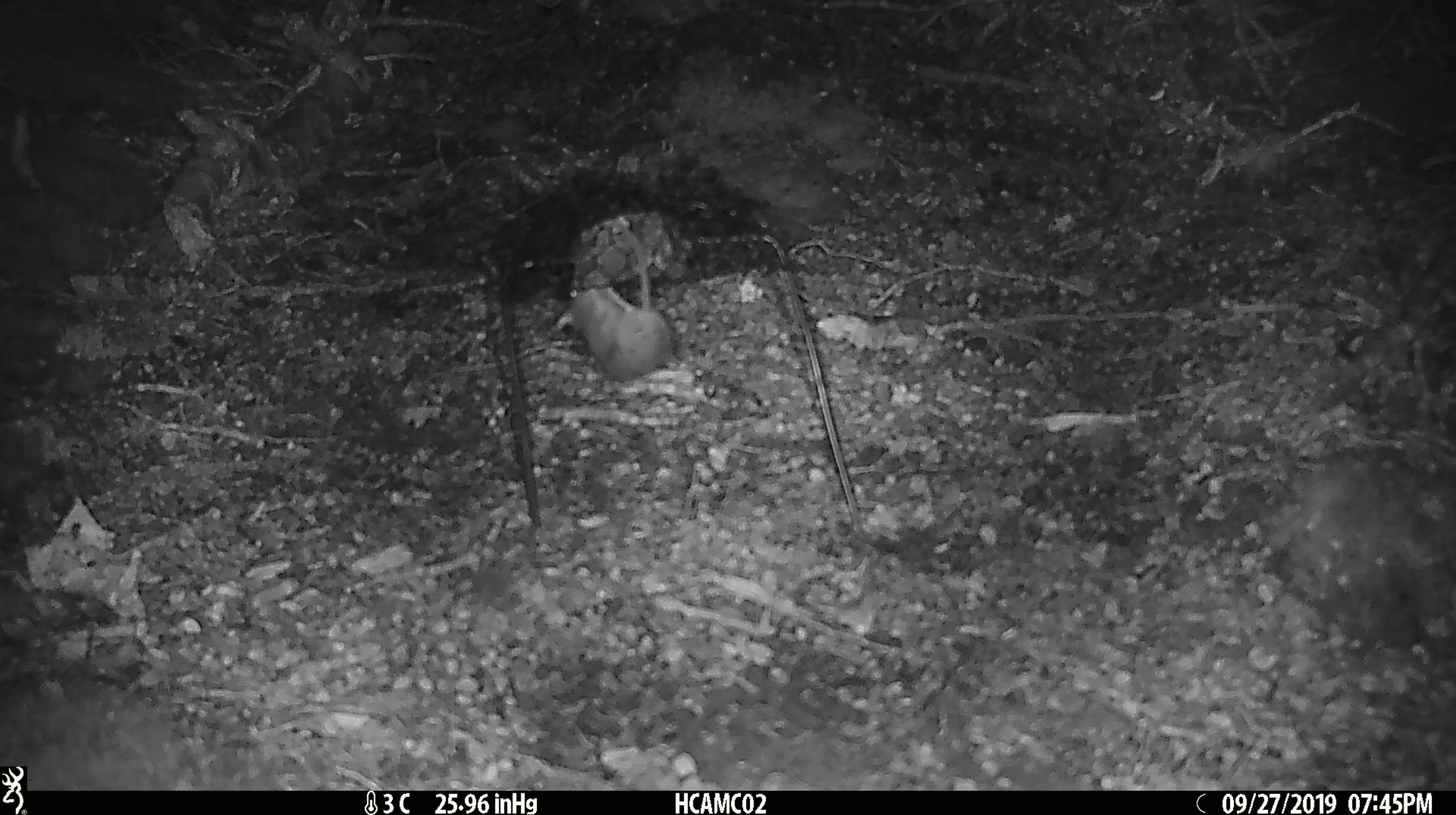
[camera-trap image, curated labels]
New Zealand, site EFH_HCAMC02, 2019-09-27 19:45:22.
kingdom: Animalia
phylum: Chordata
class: Mammalia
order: Rodentia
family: Muridae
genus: Mus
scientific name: Mus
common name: mouse